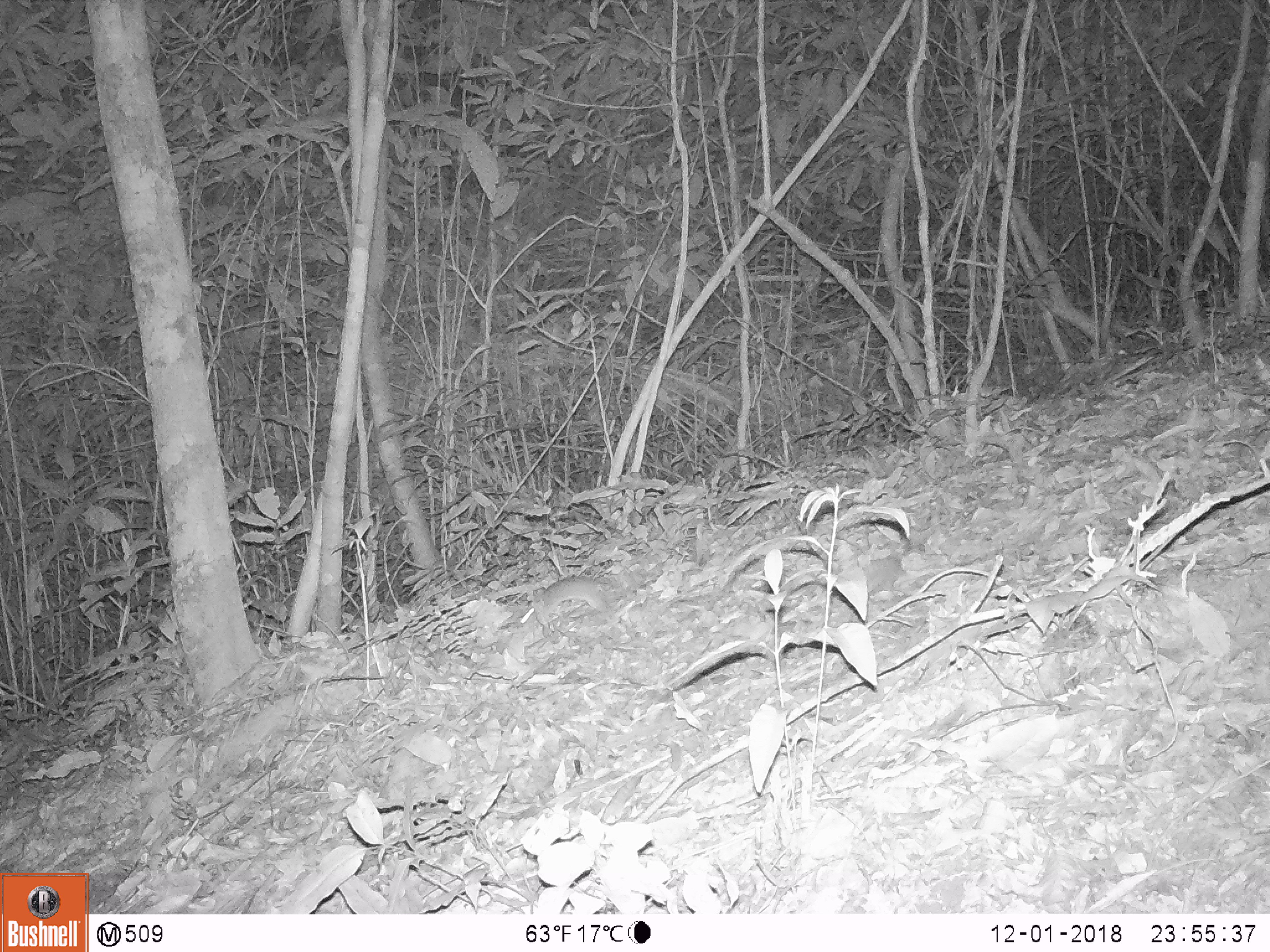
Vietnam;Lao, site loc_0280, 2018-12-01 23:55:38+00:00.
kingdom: Animalia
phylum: Chordata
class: Mammalia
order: Rodentia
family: Muridae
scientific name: Muridae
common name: old-world mice and rats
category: unidentified murid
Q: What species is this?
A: Unidentified murid (old-world mice and rats) (Muridae).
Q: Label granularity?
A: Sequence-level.